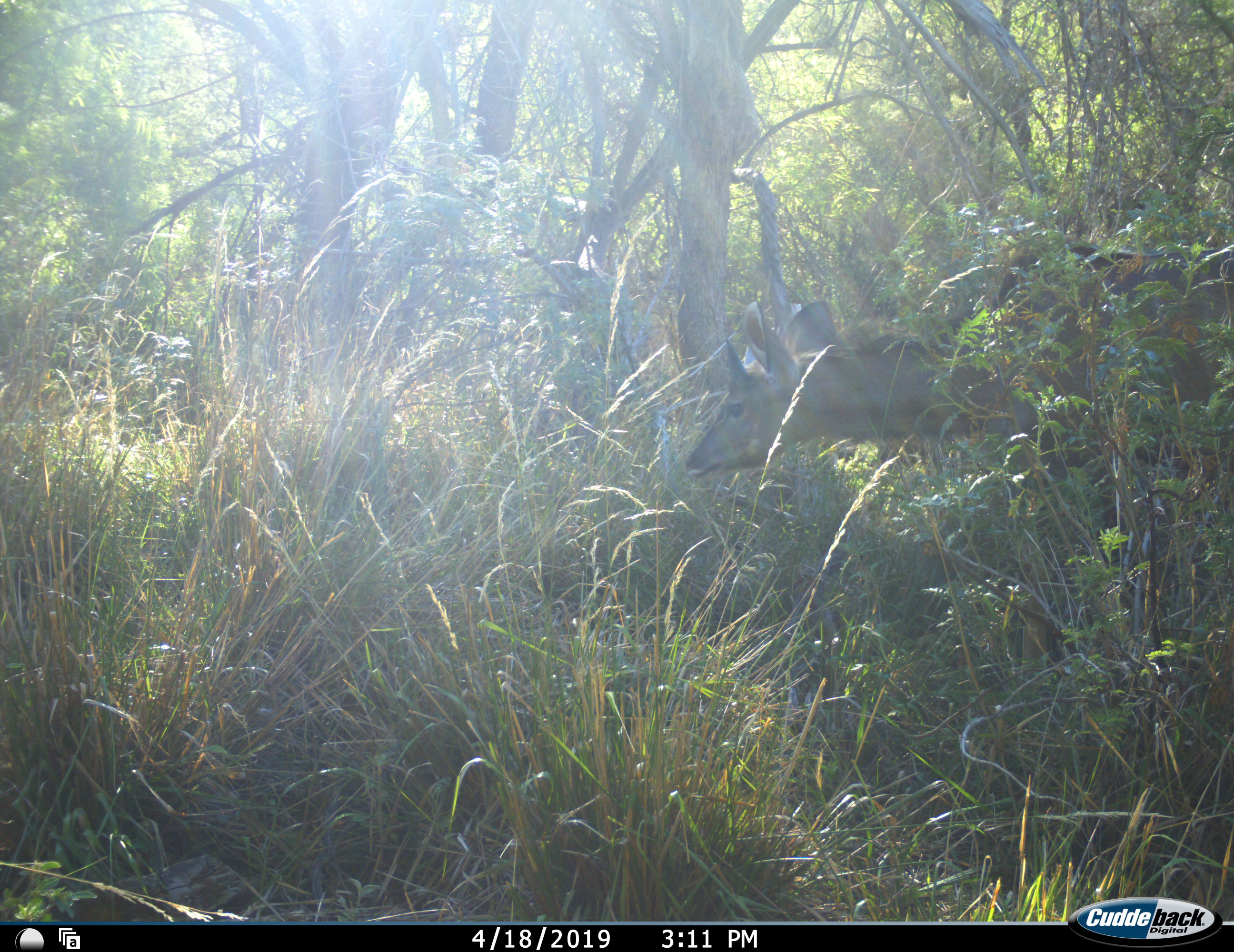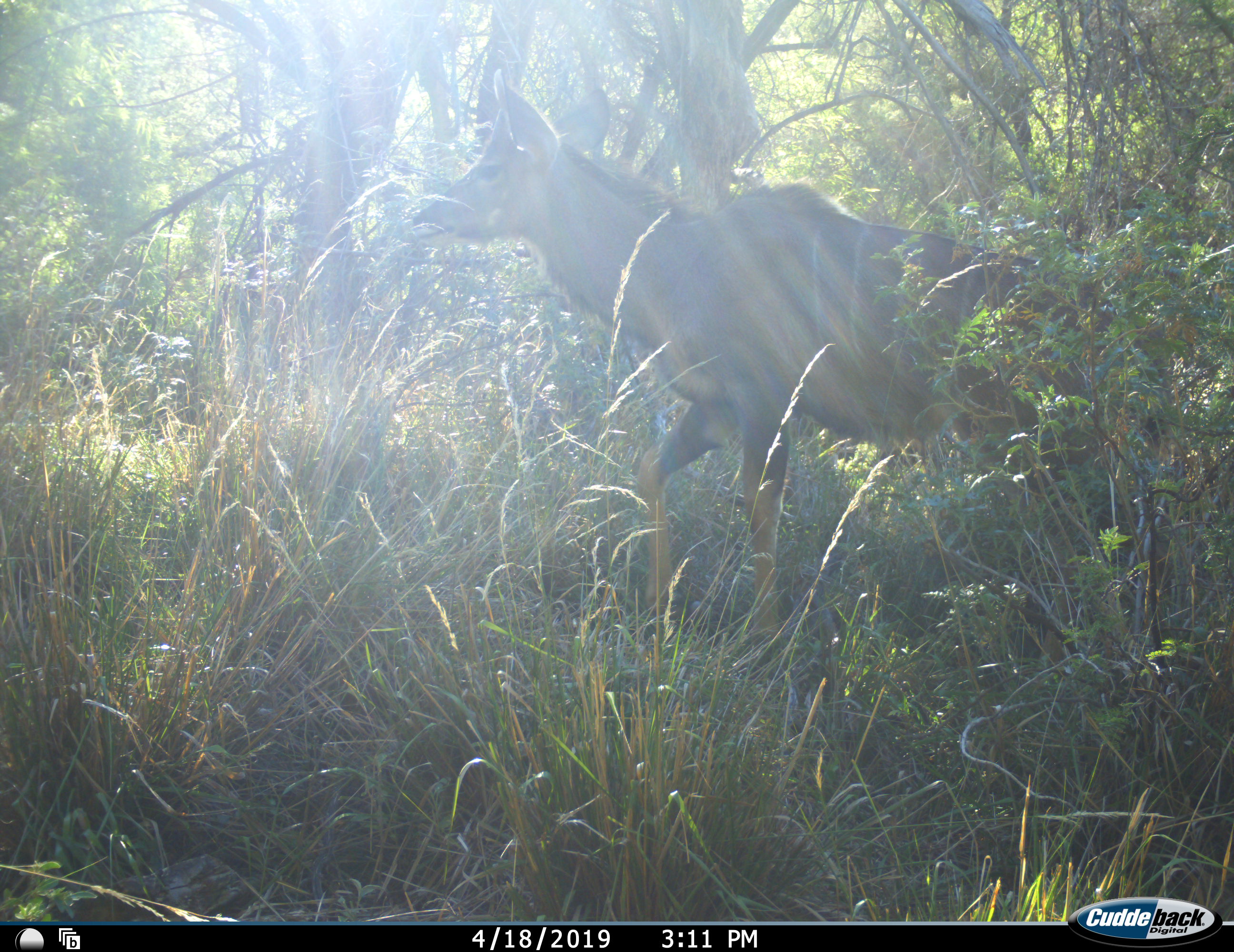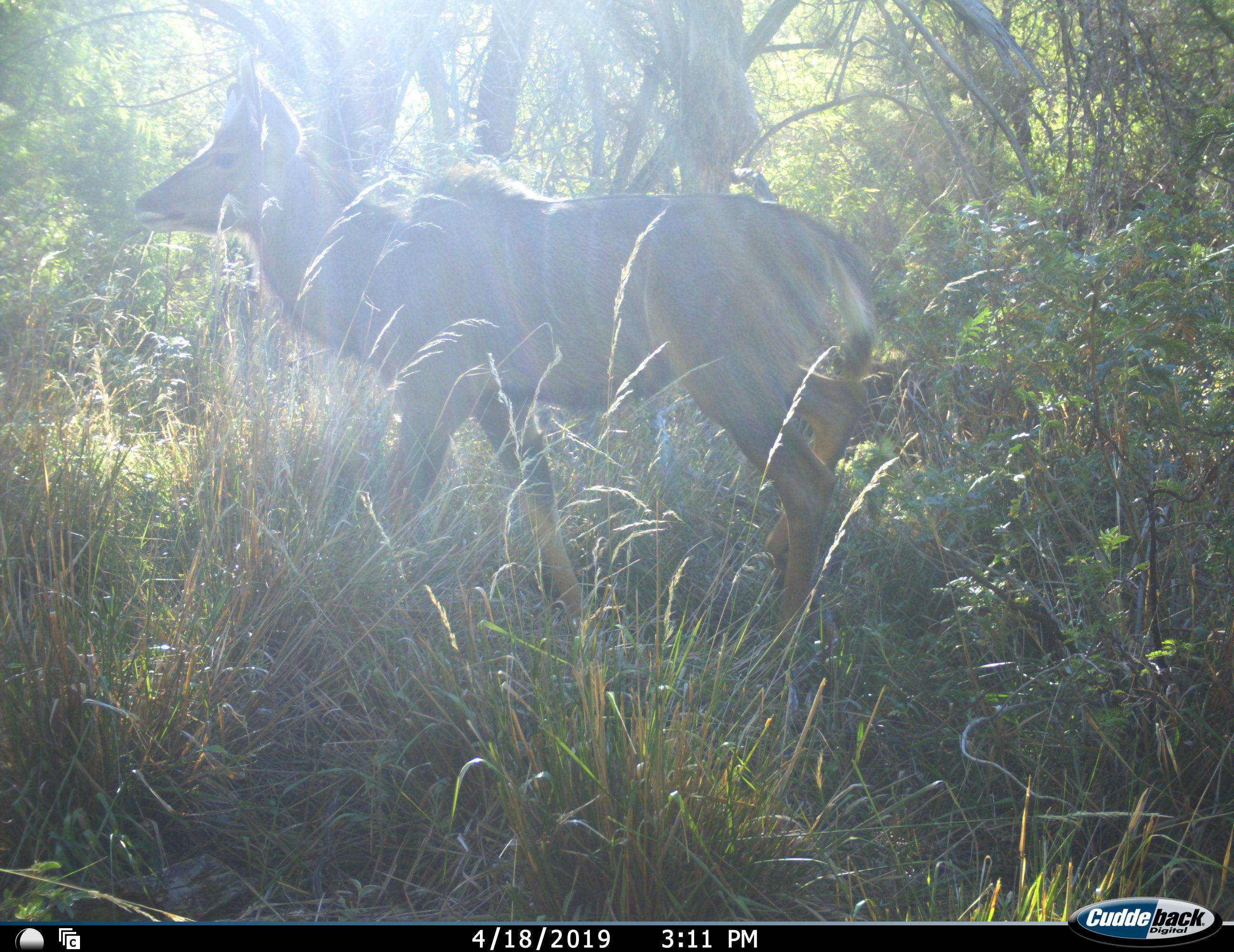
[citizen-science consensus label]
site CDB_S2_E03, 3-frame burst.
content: unidentified animal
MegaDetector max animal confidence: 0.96